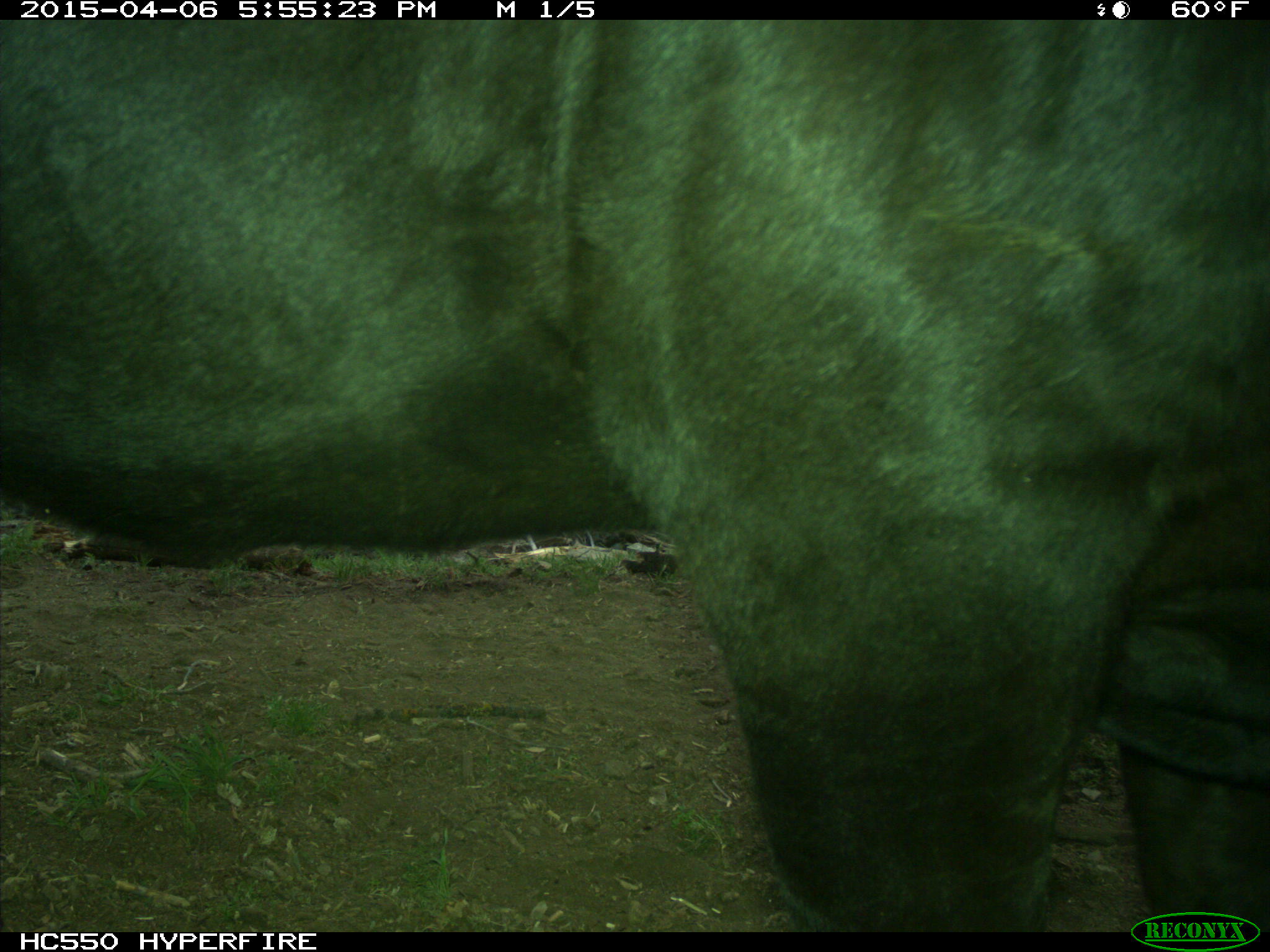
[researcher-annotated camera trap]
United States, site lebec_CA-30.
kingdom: Animalia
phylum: Chordata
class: Mammalia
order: Artiodactyla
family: Bovidae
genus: Bos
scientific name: Bos taurus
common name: domestic cow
Bos taurus (domestic cow).